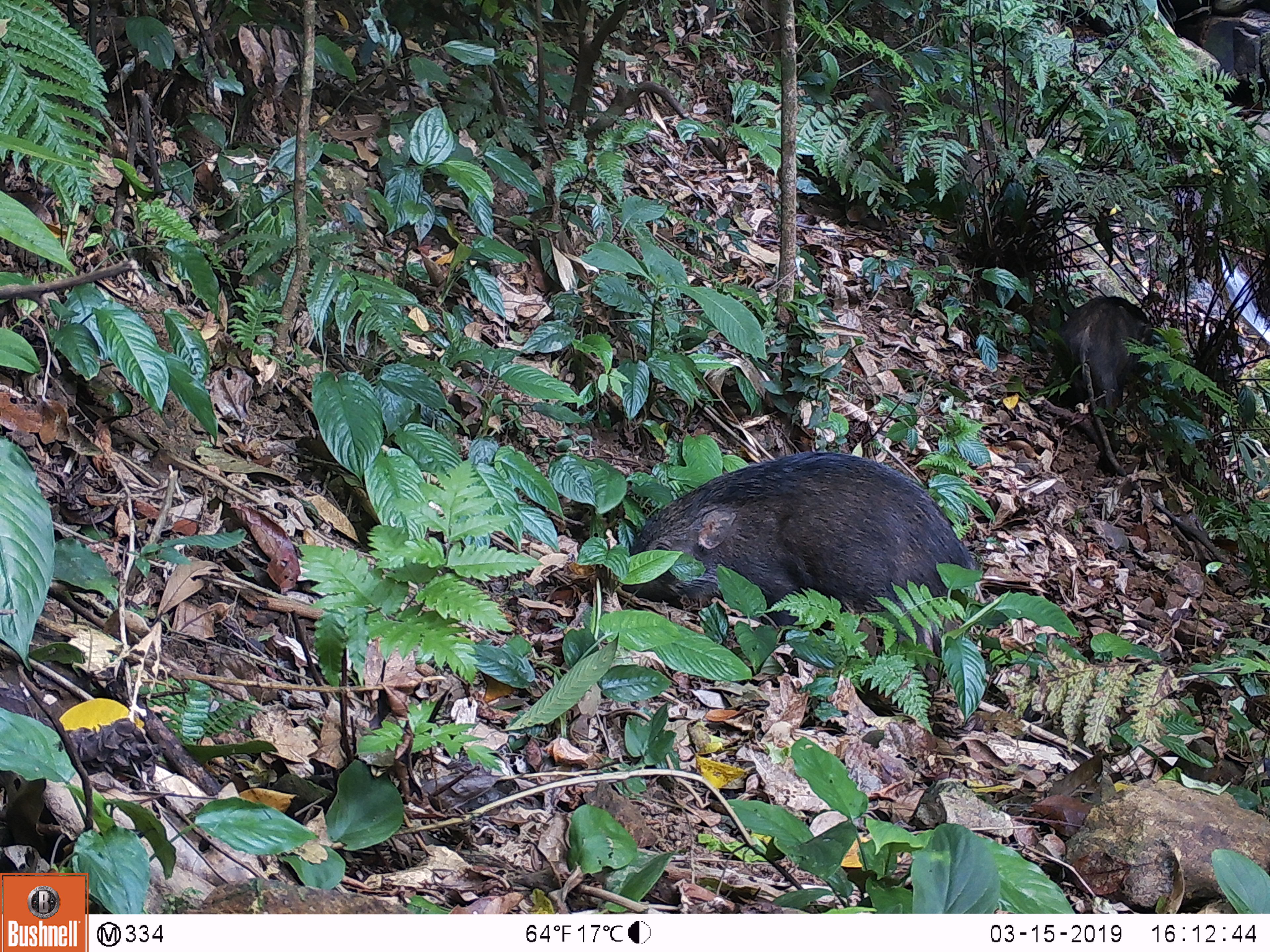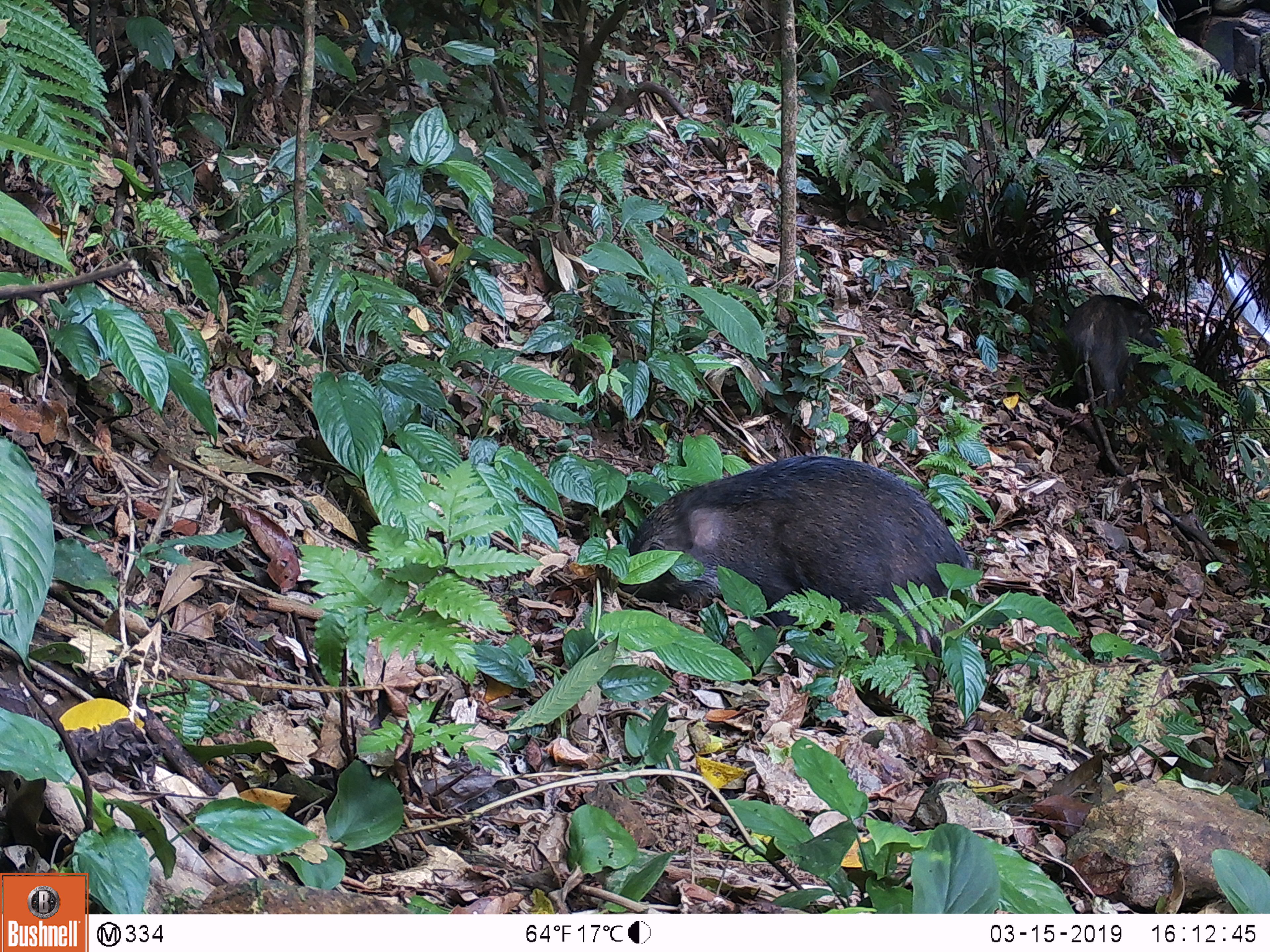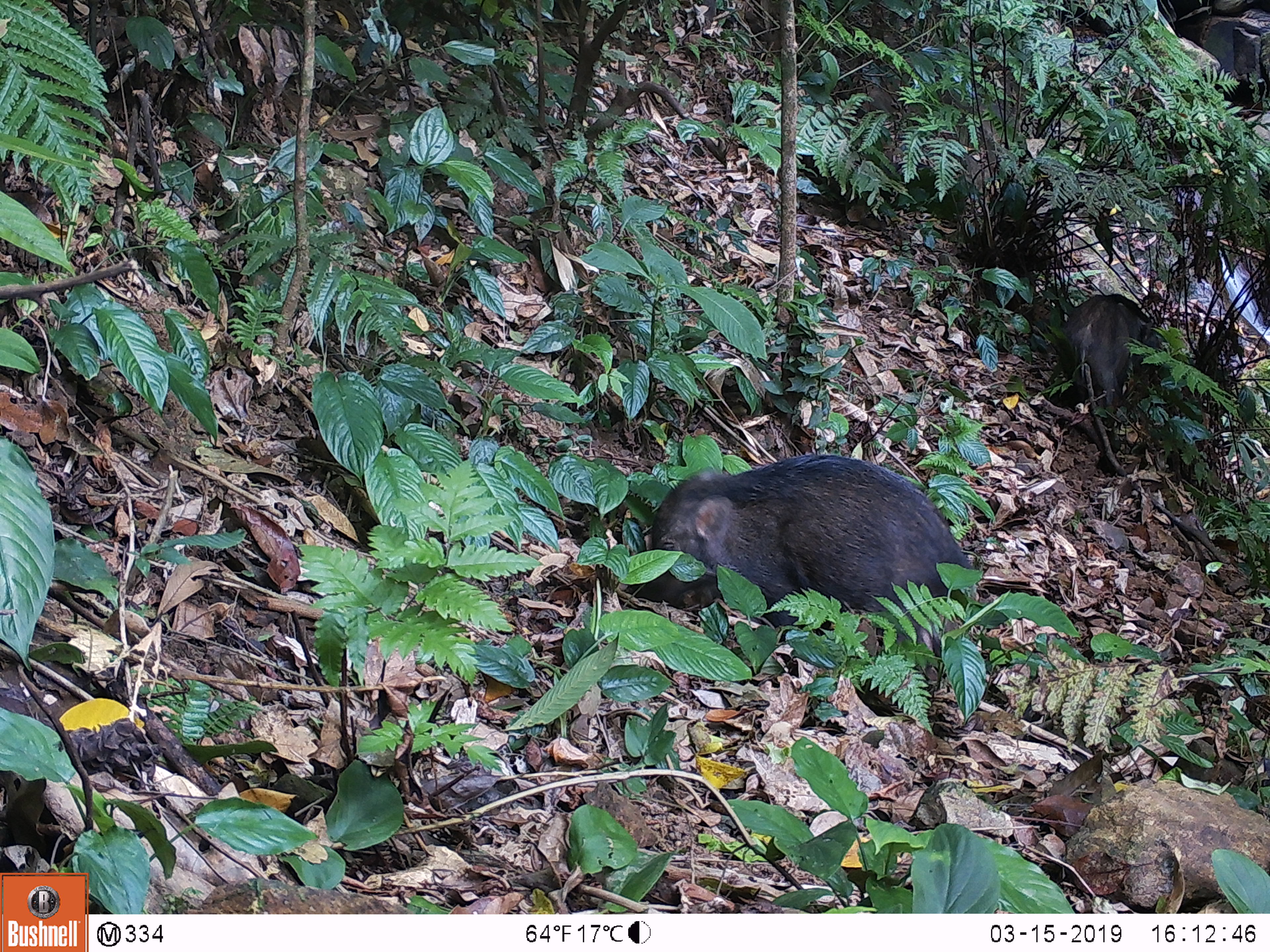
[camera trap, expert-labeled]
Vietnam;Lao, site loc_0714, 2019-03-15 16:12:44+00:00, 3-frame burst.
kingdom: Animalia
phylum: Chordata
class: Mammalia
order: Artiodactyla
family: Suidae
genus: Sus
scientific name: Sus scrofa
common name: eurasian wild pig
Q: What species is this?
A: Eurasian wild pig (Sus scrofa).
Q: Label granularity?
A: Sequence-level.